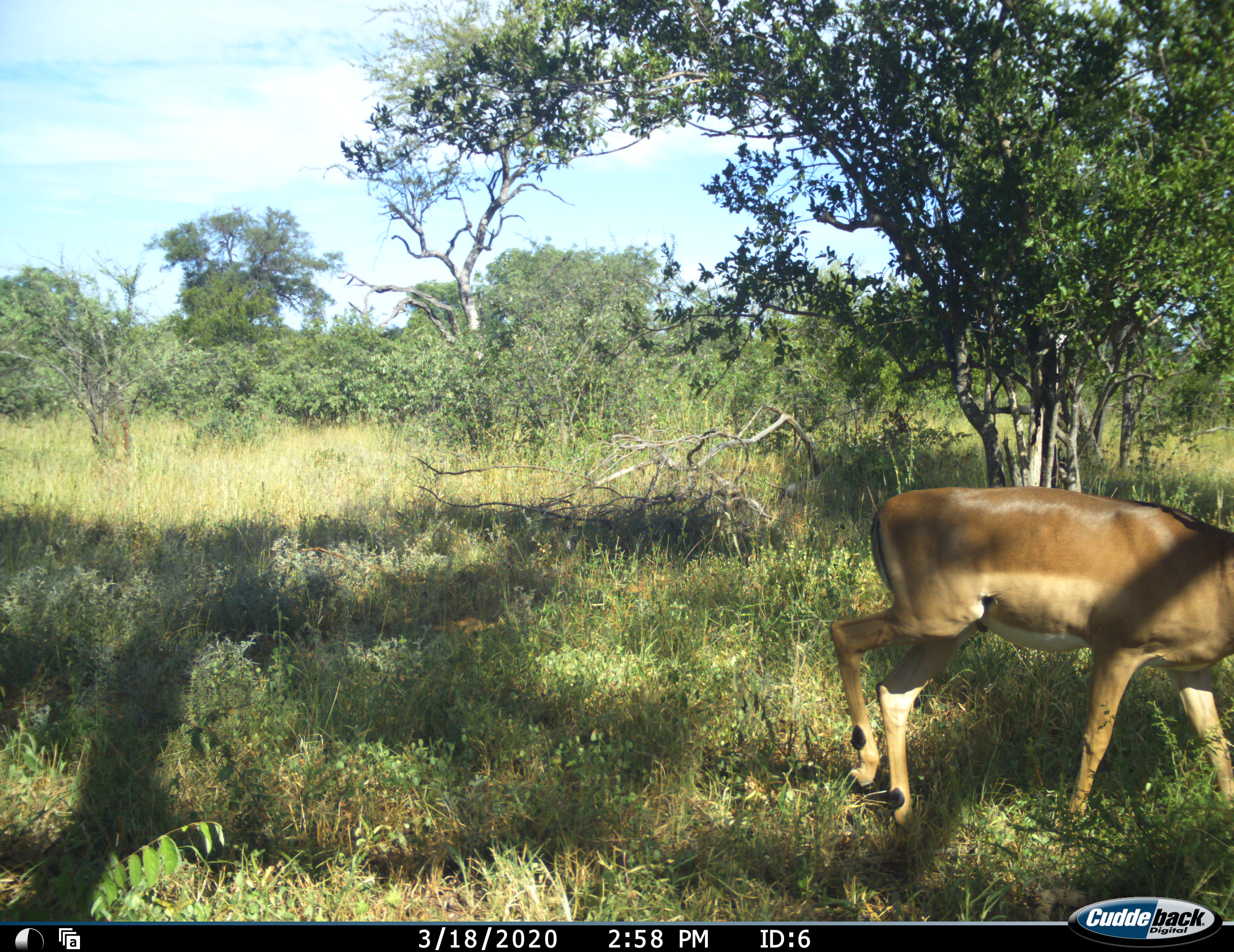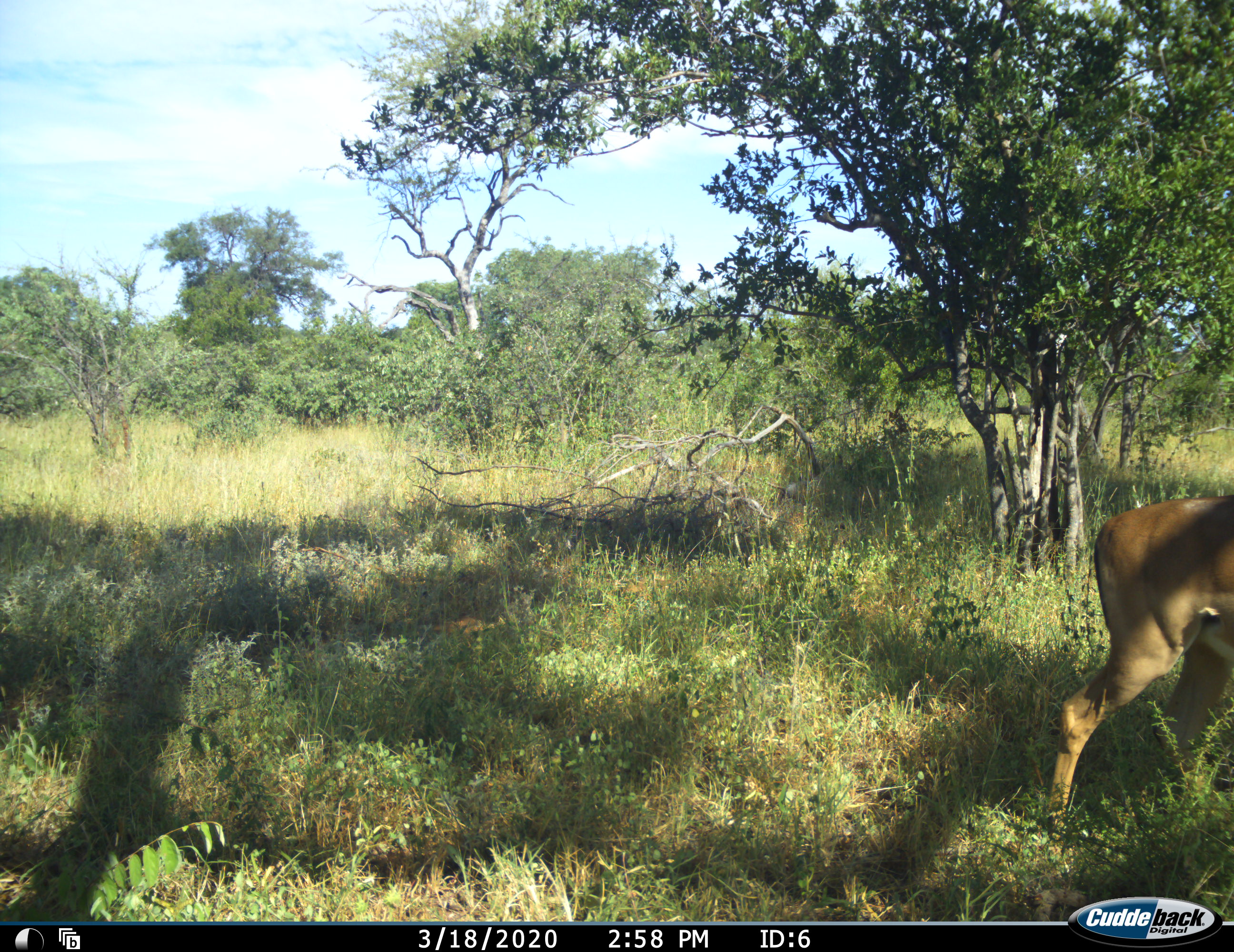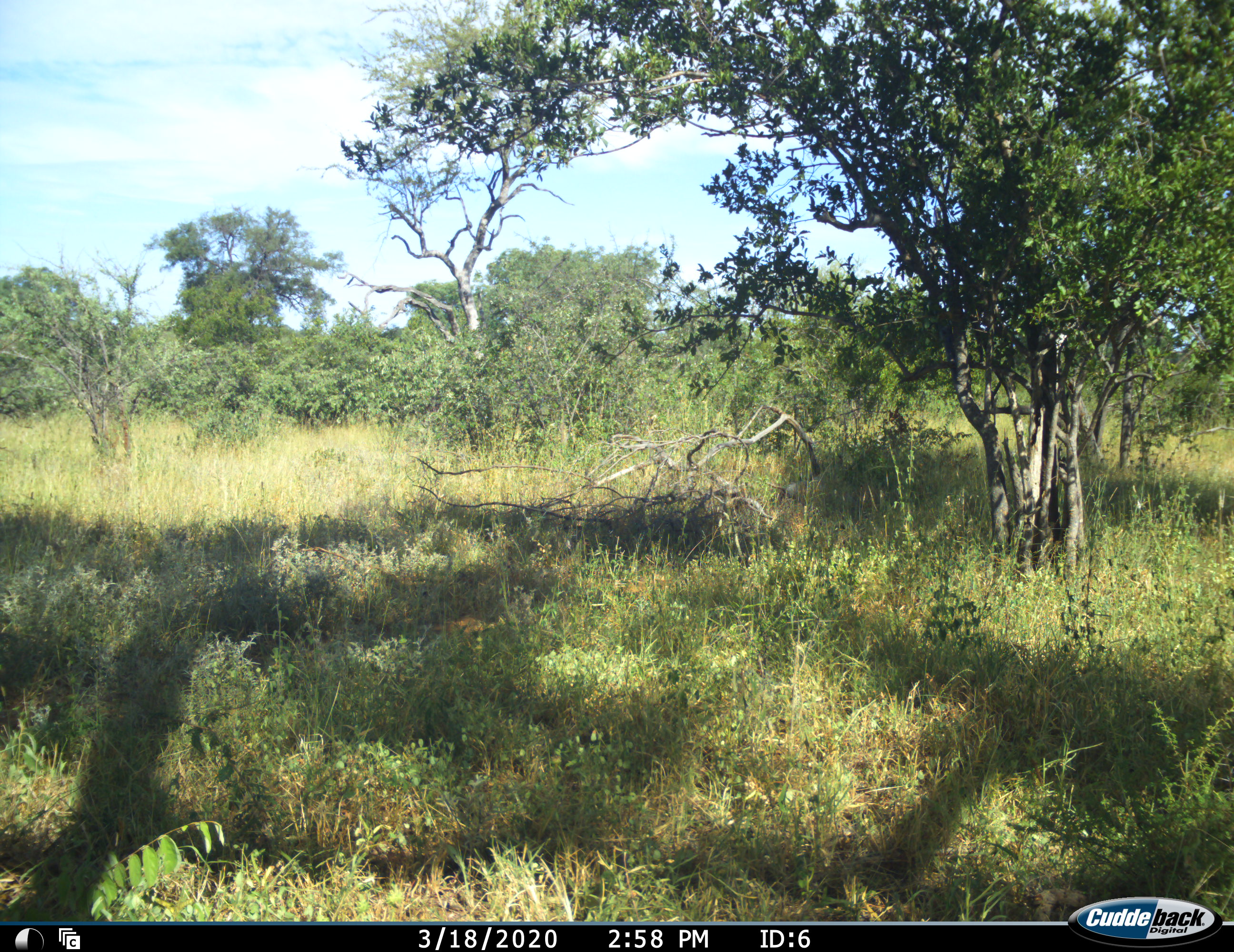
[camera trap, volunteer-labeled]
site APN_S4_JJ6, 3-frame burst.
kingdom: Animalia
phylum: Chordata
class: Mammalia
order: Artiodactyla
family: Bovidae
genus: Aepyceros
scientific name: Aepyceros melampus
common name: impala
Impala (Aepyceros melampus), count 1. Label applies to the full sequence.